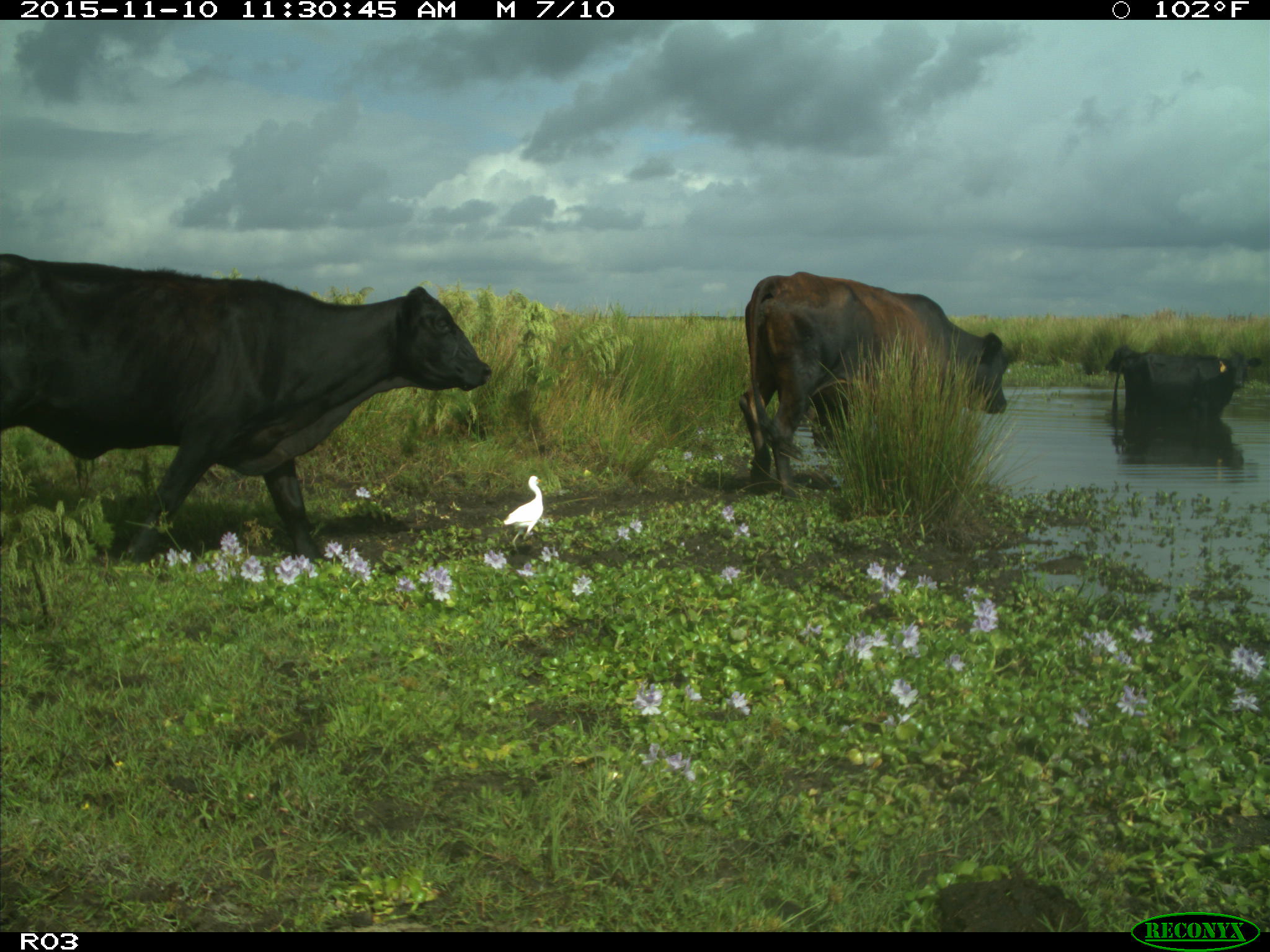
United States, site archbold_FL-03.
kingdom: Animalia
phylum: Chordata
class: Mammalia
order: Artiodactyla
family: Bovidae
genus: Bos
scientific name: Bos taurus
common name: domestic cow